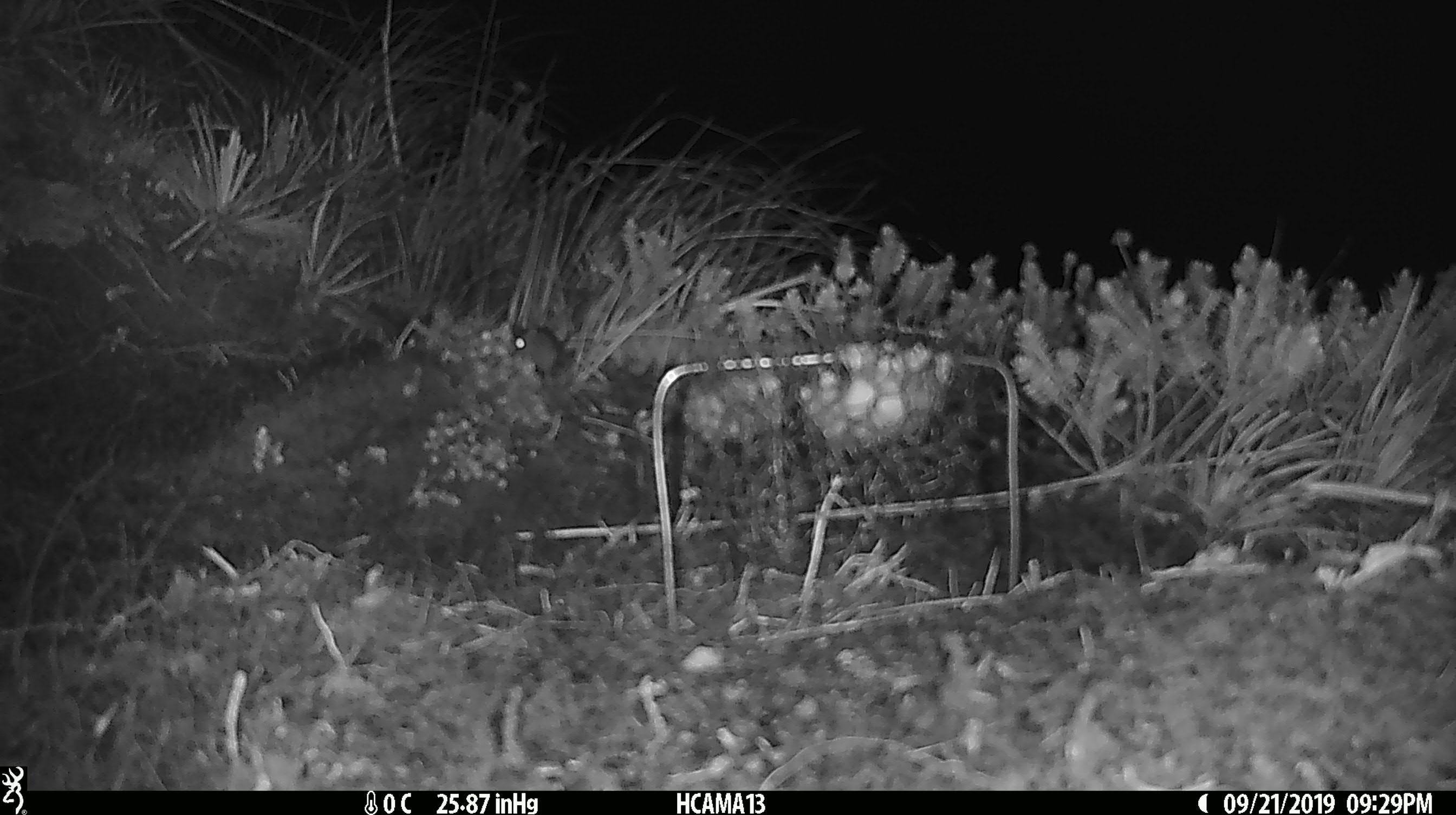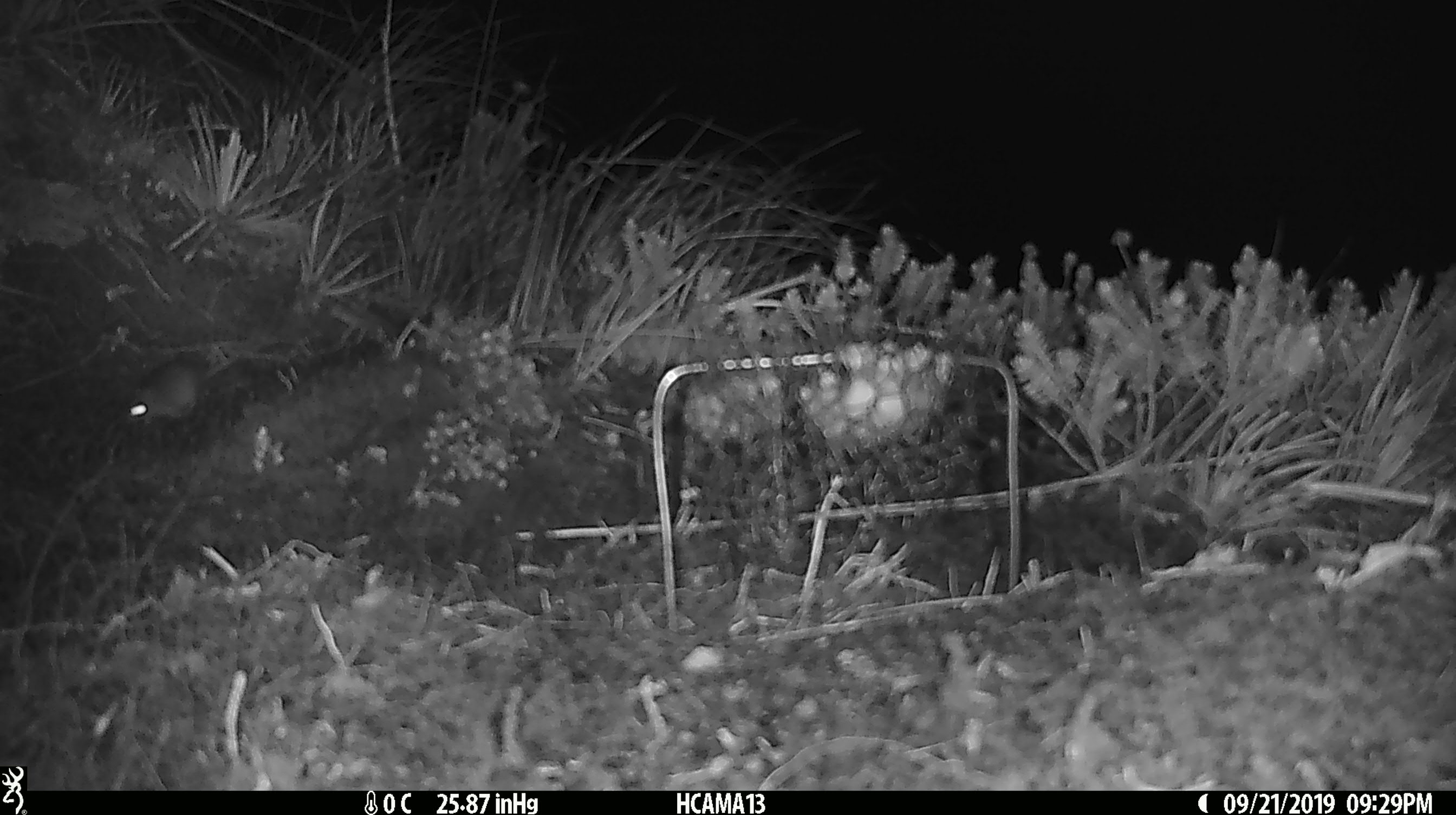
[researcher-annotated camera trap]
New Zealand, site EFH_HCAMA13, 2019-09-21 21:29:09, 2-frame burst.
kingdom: Animalia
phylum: Chordata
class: Mammalia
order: Rodentia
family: Muridae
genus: Mus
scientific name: Mus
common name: mouse